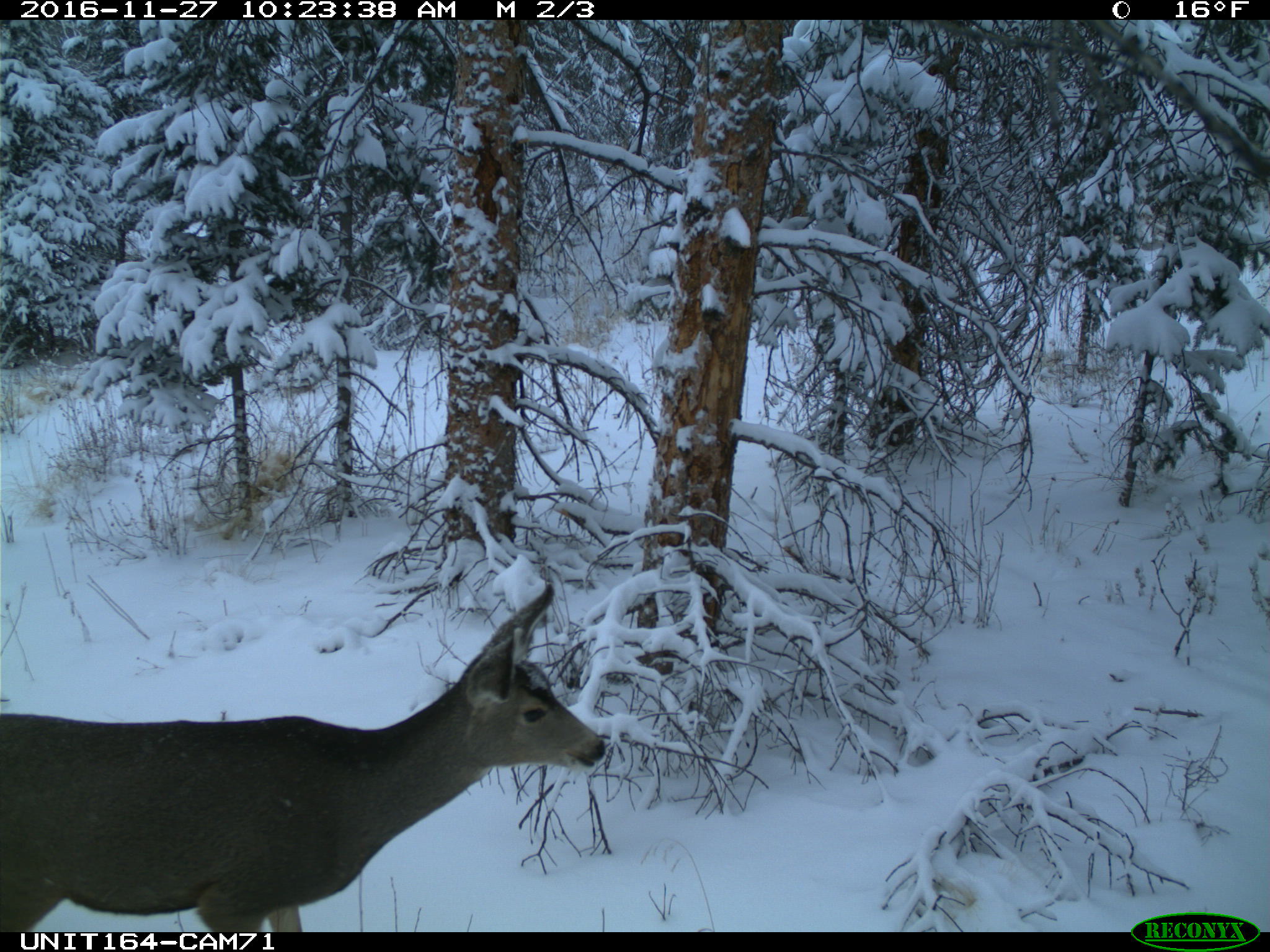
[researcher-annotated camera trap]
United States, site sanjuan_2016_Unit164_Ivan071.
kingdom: Animalia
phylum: Chordata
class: Mammalia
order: Artiodactyla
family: Cervidae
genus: Odocoileus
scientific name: Odocoileus hemionus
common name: mule deer